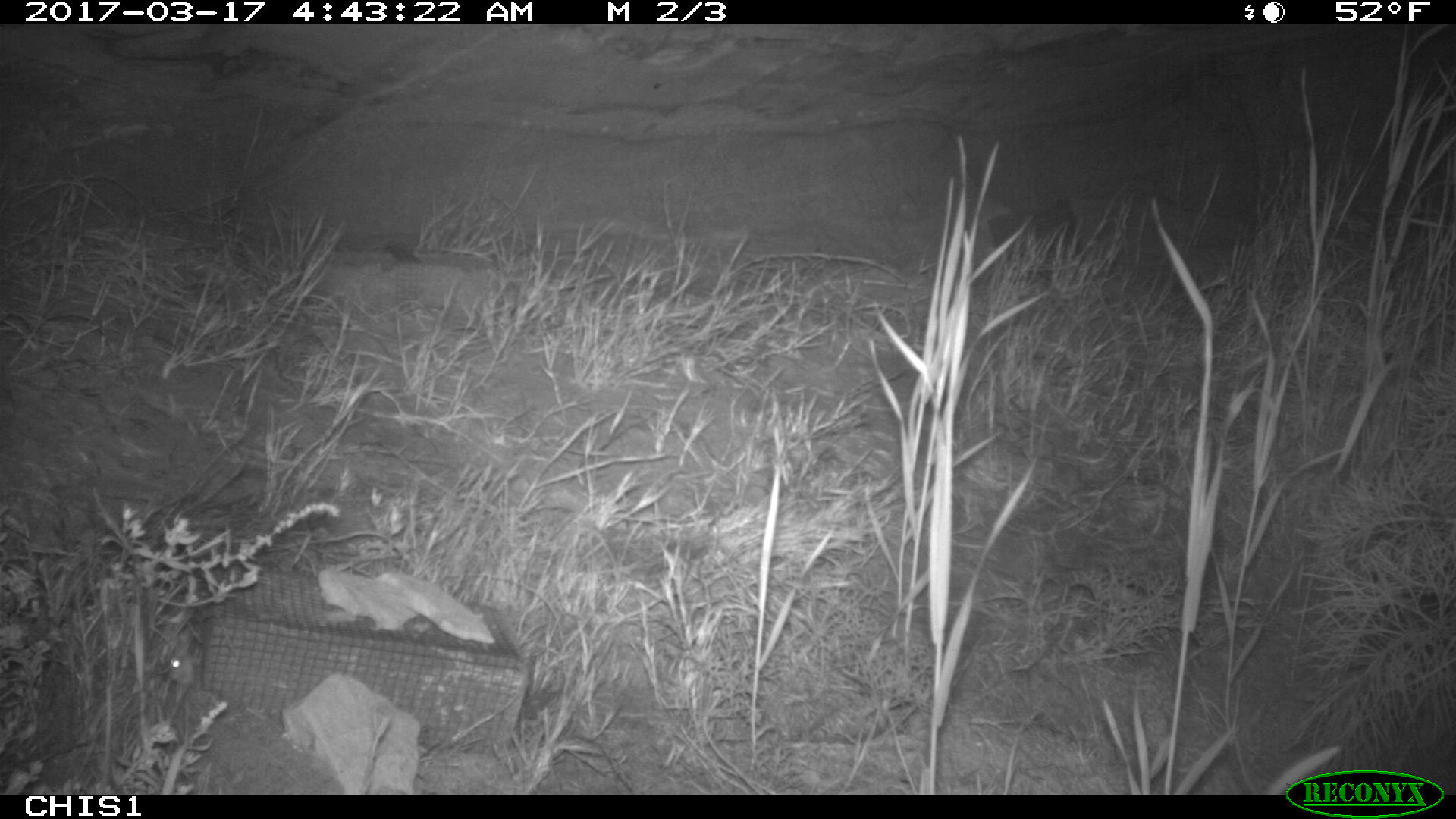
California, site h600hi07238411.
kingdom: Animalia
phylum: Chordata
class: Mammalia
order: Rodentia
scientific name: Rodentia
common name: rodent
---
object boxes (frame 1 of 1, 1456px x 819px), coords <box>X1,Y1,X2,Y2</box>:
rodent: <box>165,648,196,686</box>